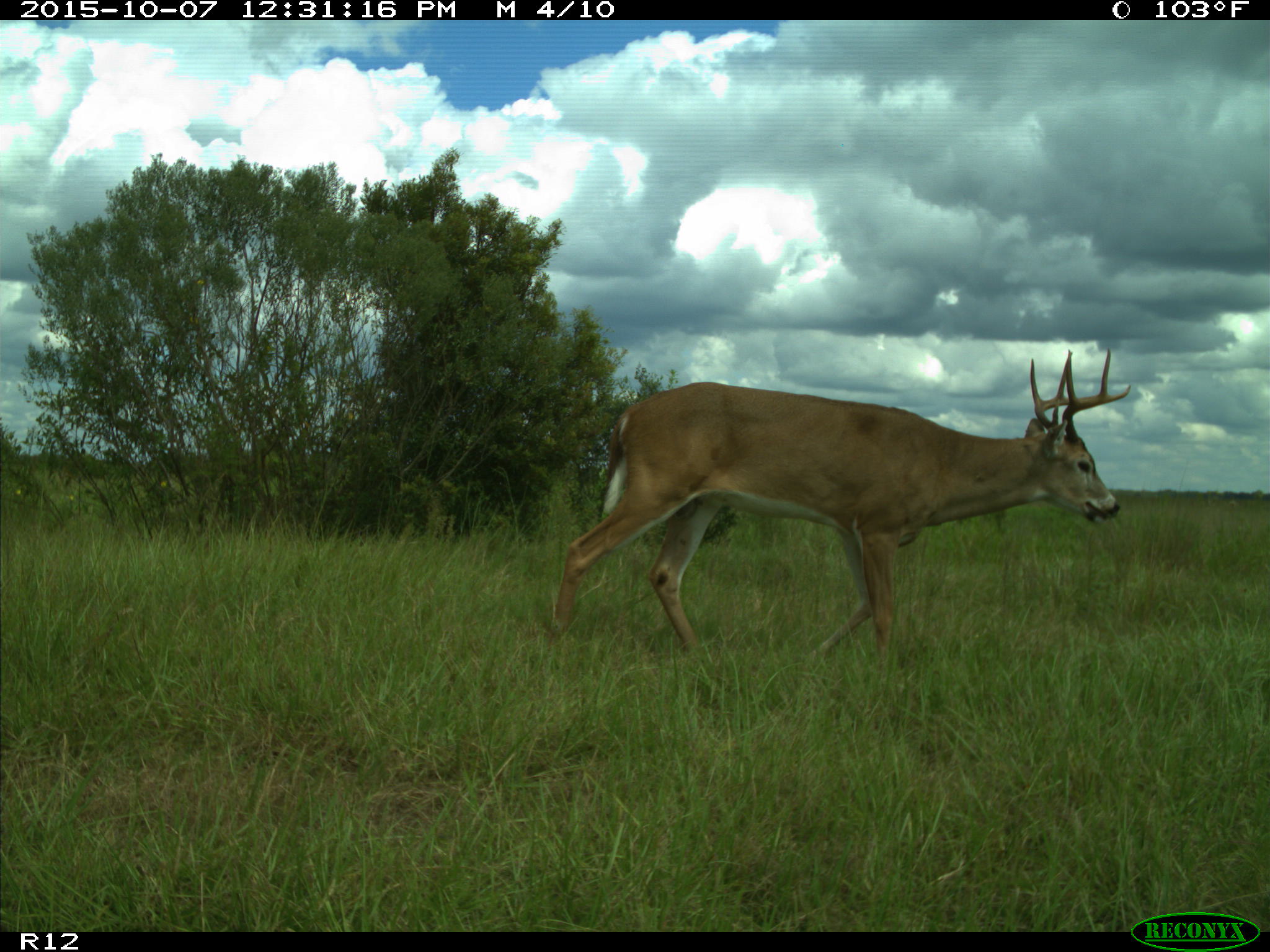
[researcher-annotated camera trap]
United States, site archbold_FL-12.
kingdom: Animalia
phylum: Chordata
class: Mammalia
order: Artiodactyla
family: Cervidae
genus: Odocoileus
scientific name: Odocoileus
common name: deer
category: unidentified deer